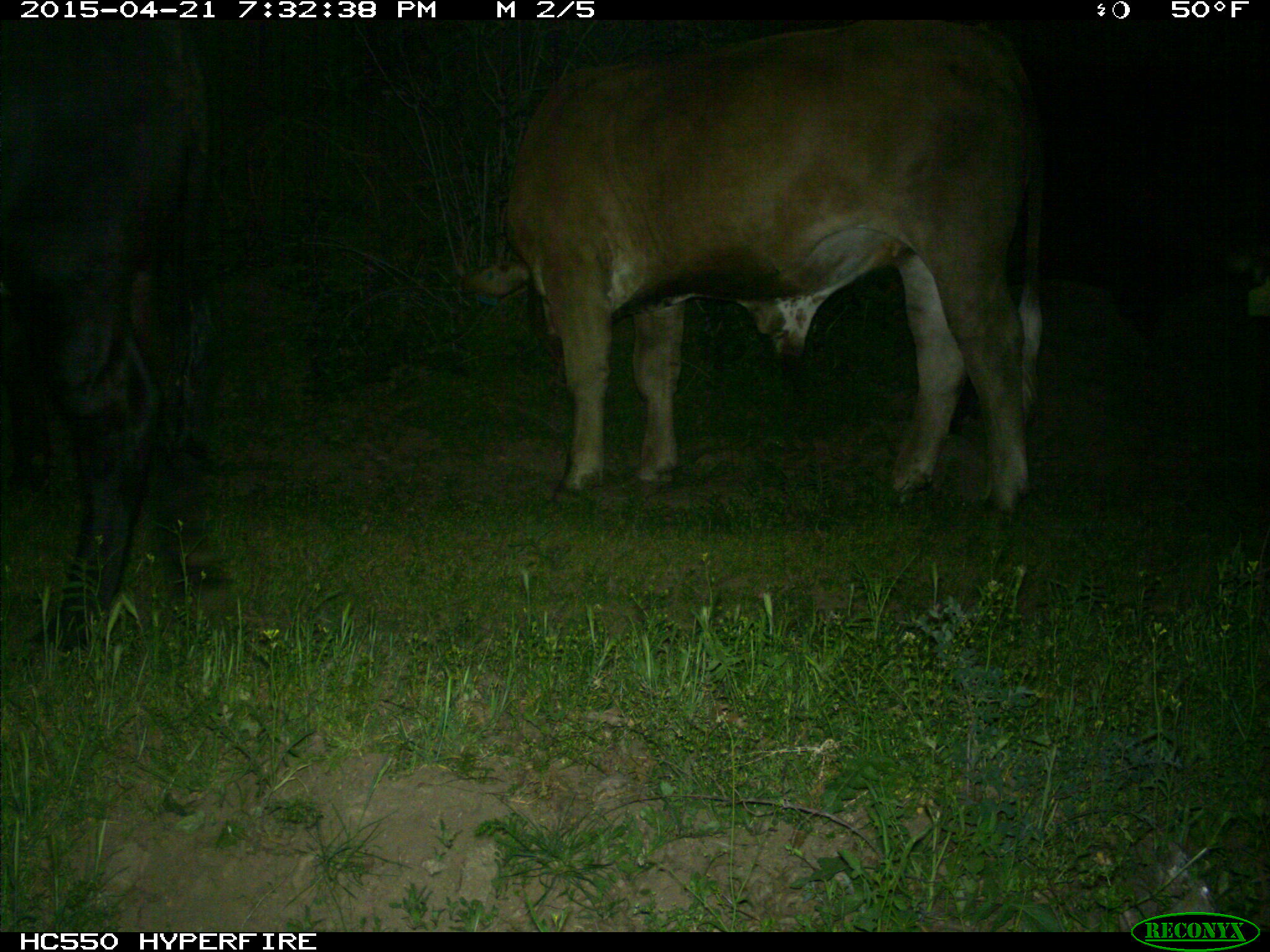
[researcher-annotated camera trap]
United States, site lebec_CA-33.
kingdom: Animalia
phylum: Chordata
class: Mammalia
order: Artiodactyla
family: Bovidae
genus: Bos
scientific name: Bos taurus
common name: domestic cow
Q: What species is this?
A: Bos taurus (domestic cow).